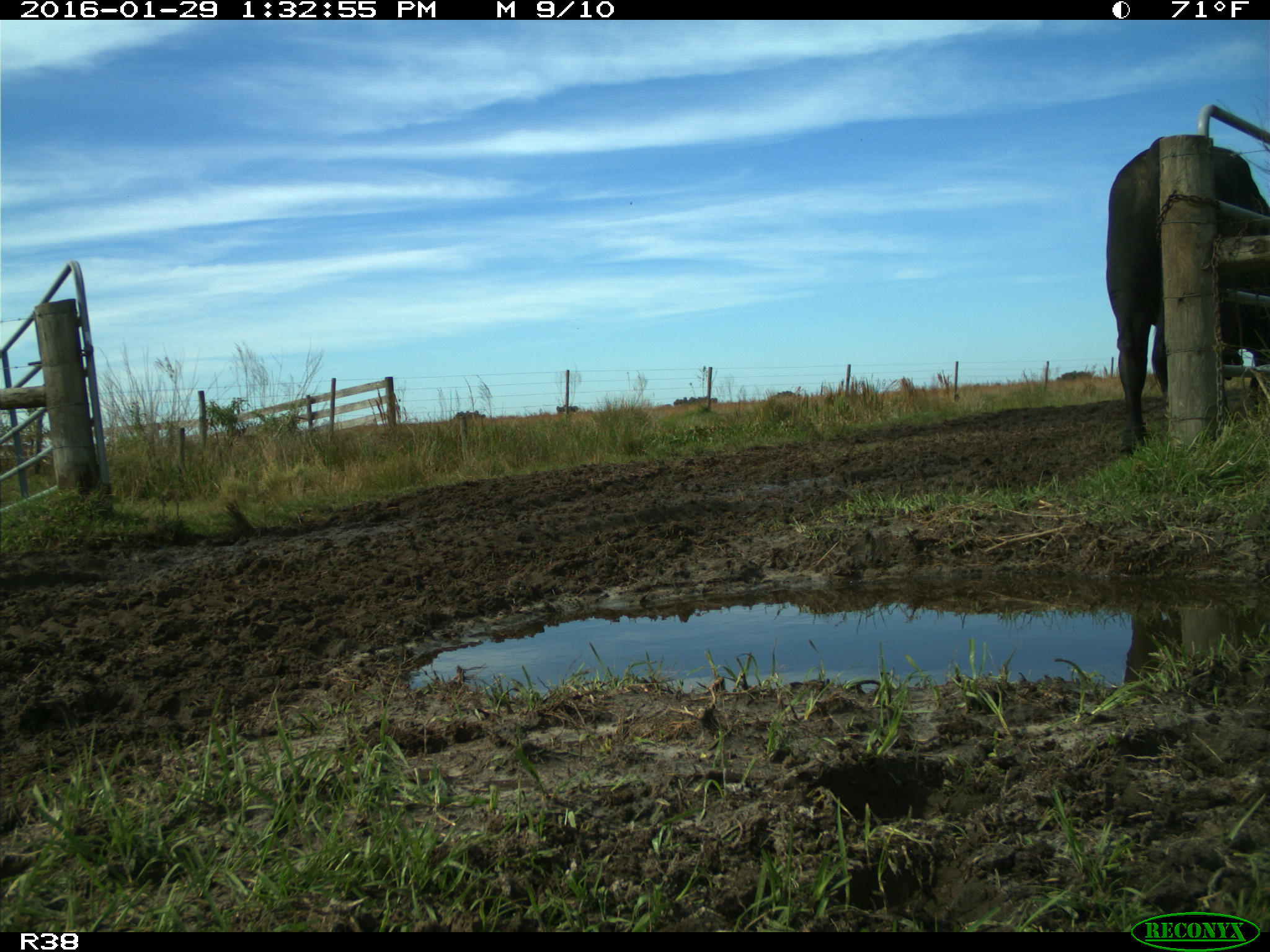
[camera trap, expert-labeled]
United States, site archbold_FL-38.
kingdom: Animalia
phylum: Chordata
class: Mammalia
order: Artiodactyla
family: Bovidae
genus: Bos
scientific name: Bos taurus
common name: domestic cow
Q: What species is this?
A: Bos taurus (domestic cow).